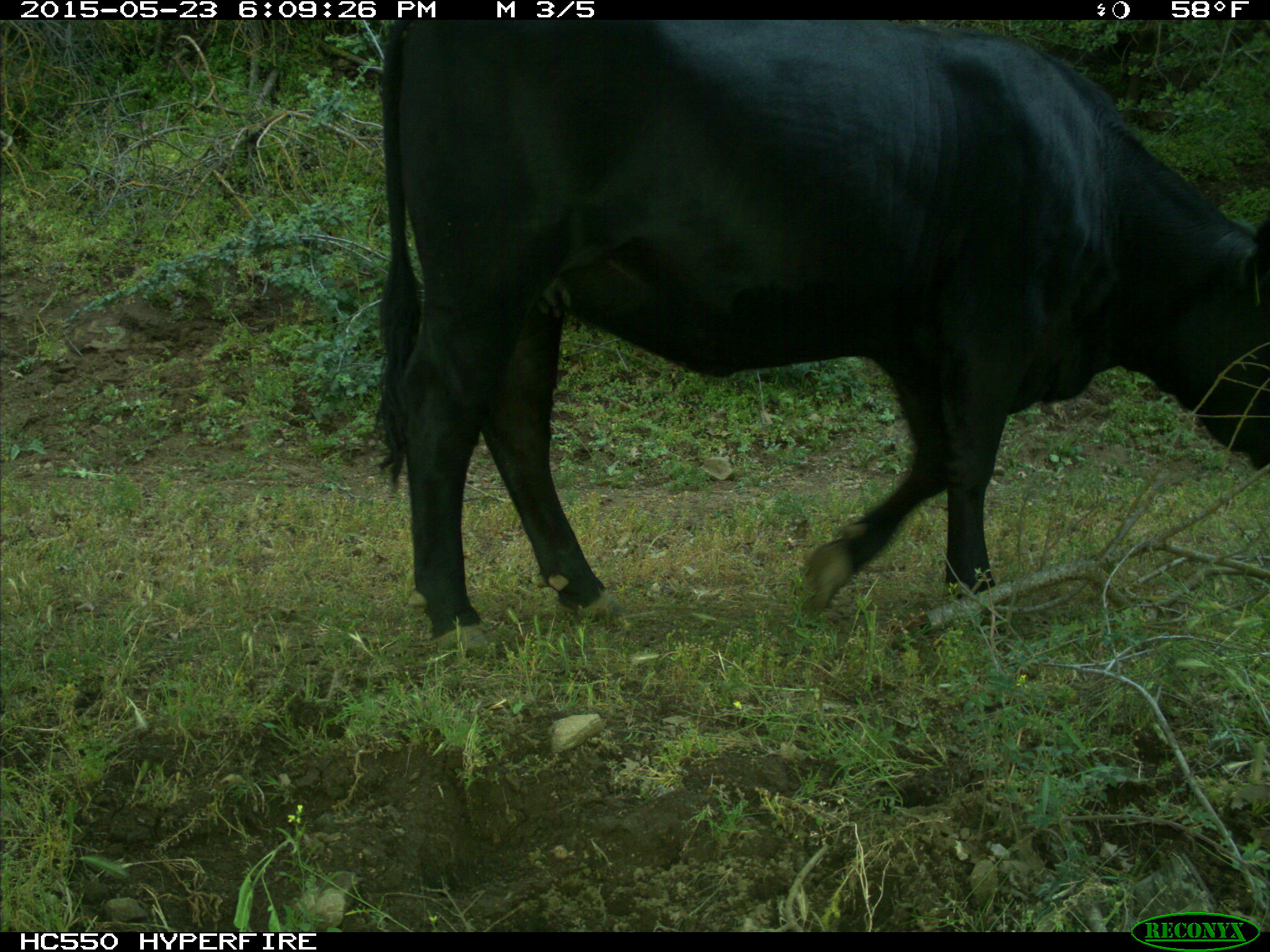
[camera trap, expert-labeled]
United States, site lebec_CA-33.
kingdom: Animalia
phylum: Chordata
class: Mammalia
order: Artiodactyla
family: Bovidae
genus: Bos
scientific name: Bos taurus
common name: domestic cow